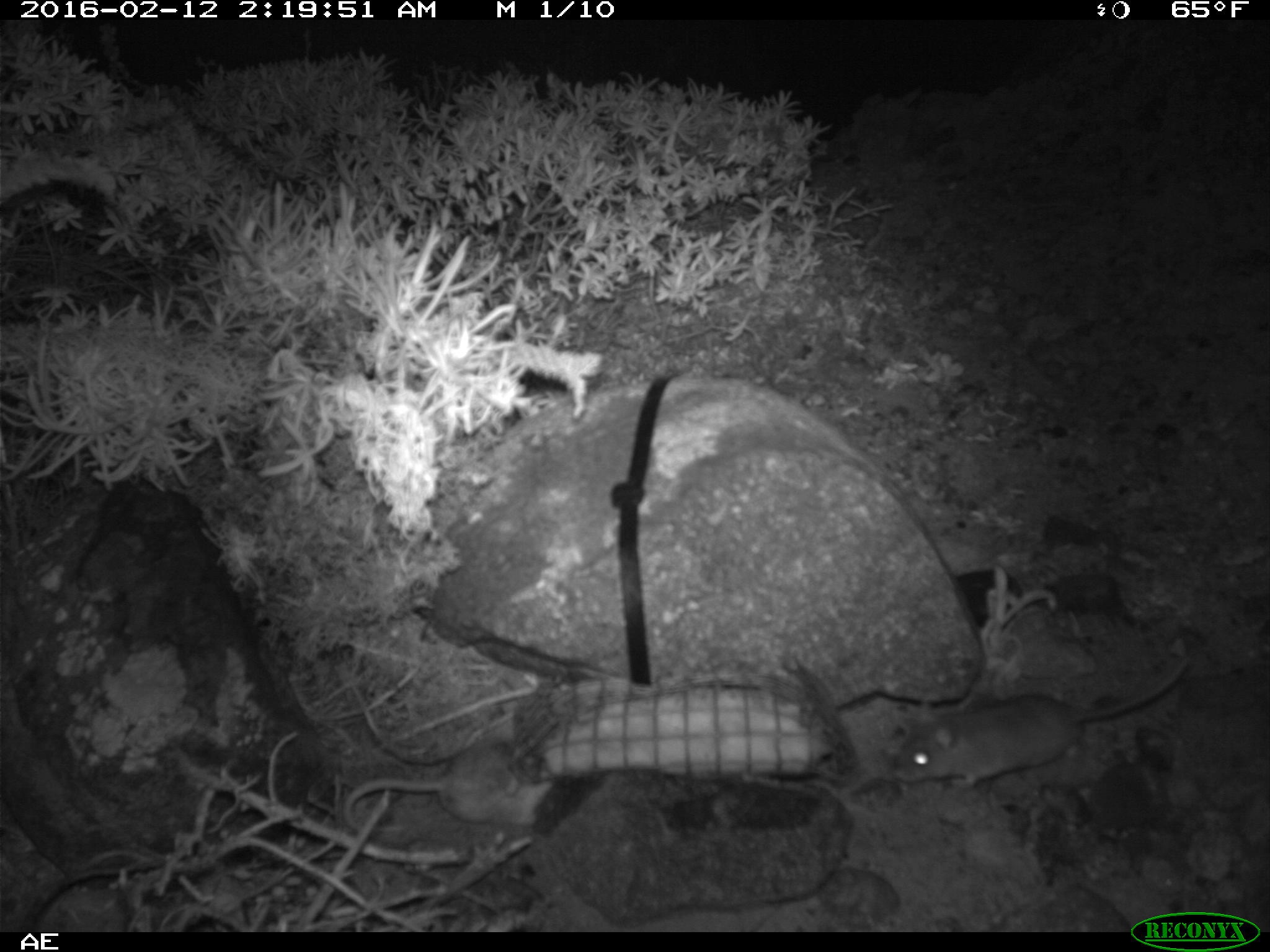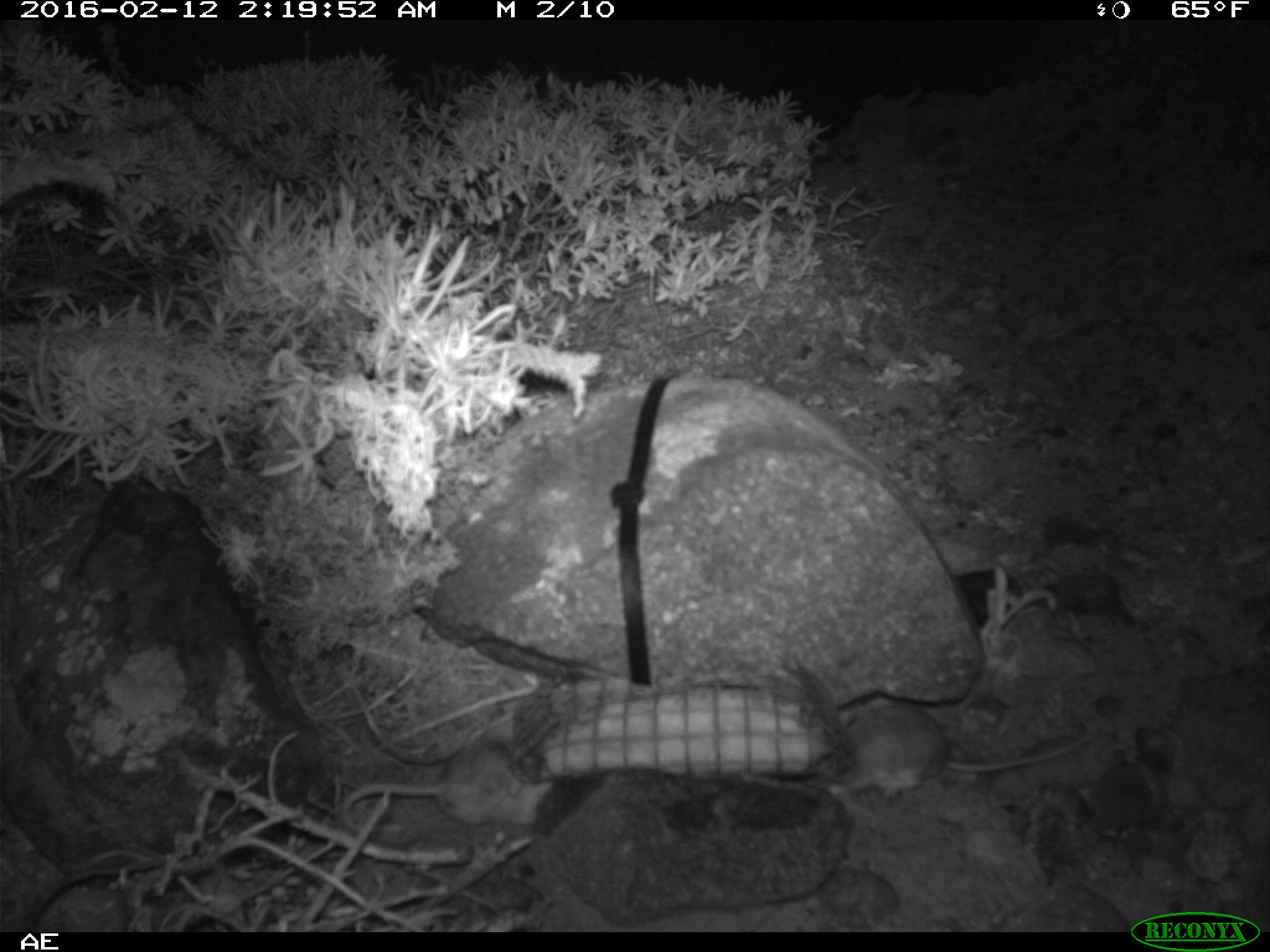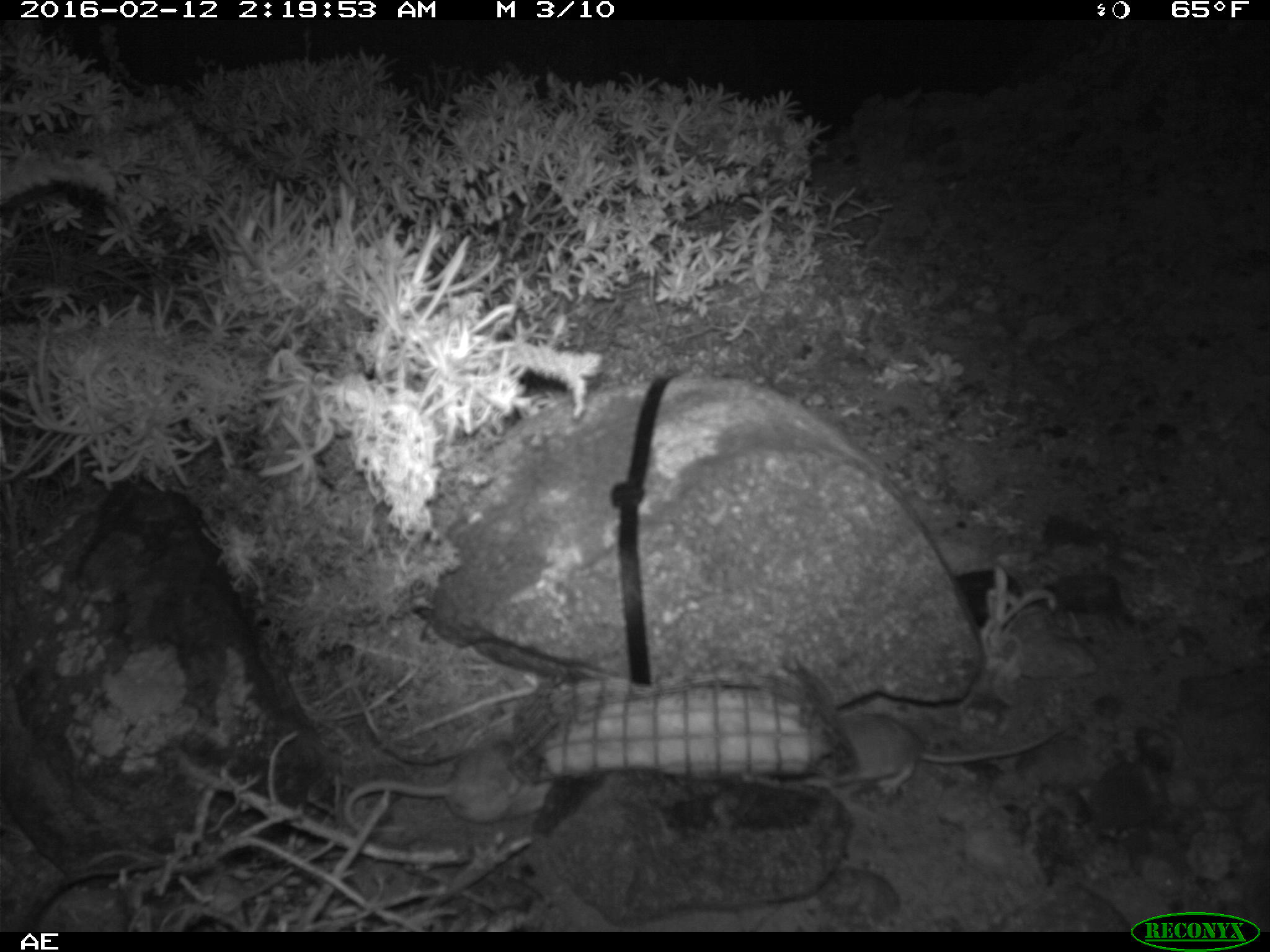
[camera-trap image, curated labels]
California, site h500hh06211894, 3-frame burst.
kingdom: Animalia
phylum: Chordata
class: Mammalia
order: Rodentia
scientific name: Rodentia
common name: rodent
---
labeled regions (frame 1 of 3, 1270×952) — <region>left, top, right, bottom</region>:
rodent: <region>895, 658, 1192, 789</region>; <region>343, 734, 554, 837</region>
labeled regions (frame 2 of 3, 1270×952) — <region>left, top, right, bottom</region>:
rodent: <region>337, 703, 557, 839</region>; <region>824, 698, 1095, 795</region>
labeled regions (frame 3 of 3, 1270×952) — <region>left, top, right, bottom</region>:
rodent: <region>804, 711, 1076, 795</region>